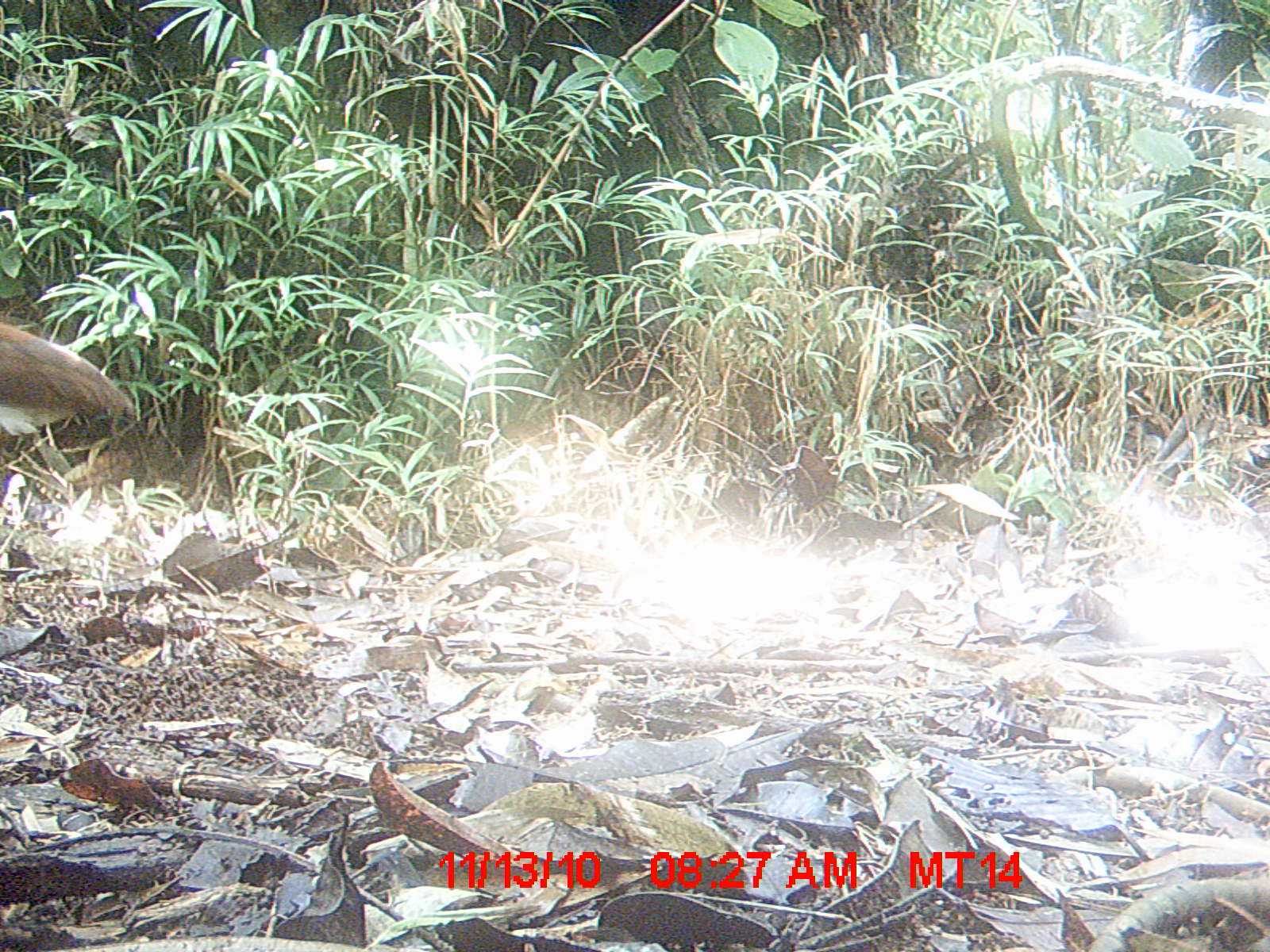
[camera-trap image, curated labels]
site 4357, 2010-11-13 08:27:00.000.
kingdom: Animalia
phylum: Chordata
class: Aves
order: Pelecaniformes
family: Threskiornithidae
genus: Lophotibis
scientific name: Lophotibis cristata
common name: madagascan ibis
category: lophotibis cristataa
Lophotibis cristataa (madagascan ibis) (Lophotibis cristata), count 1.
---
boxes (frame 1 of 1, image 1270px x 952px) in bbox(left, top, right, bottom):
lophotibis cristataa: bbox(0, 319, 136, 437)